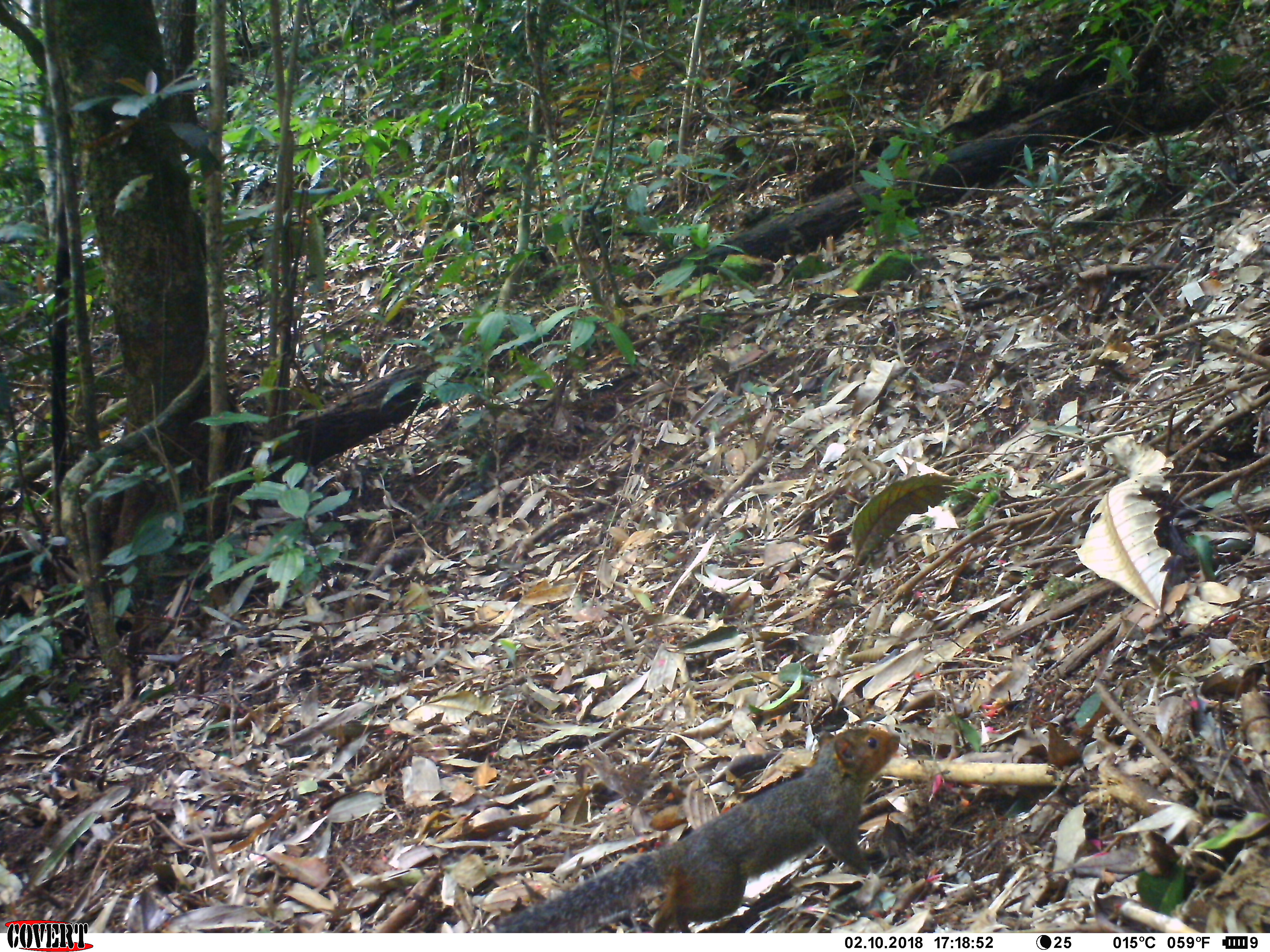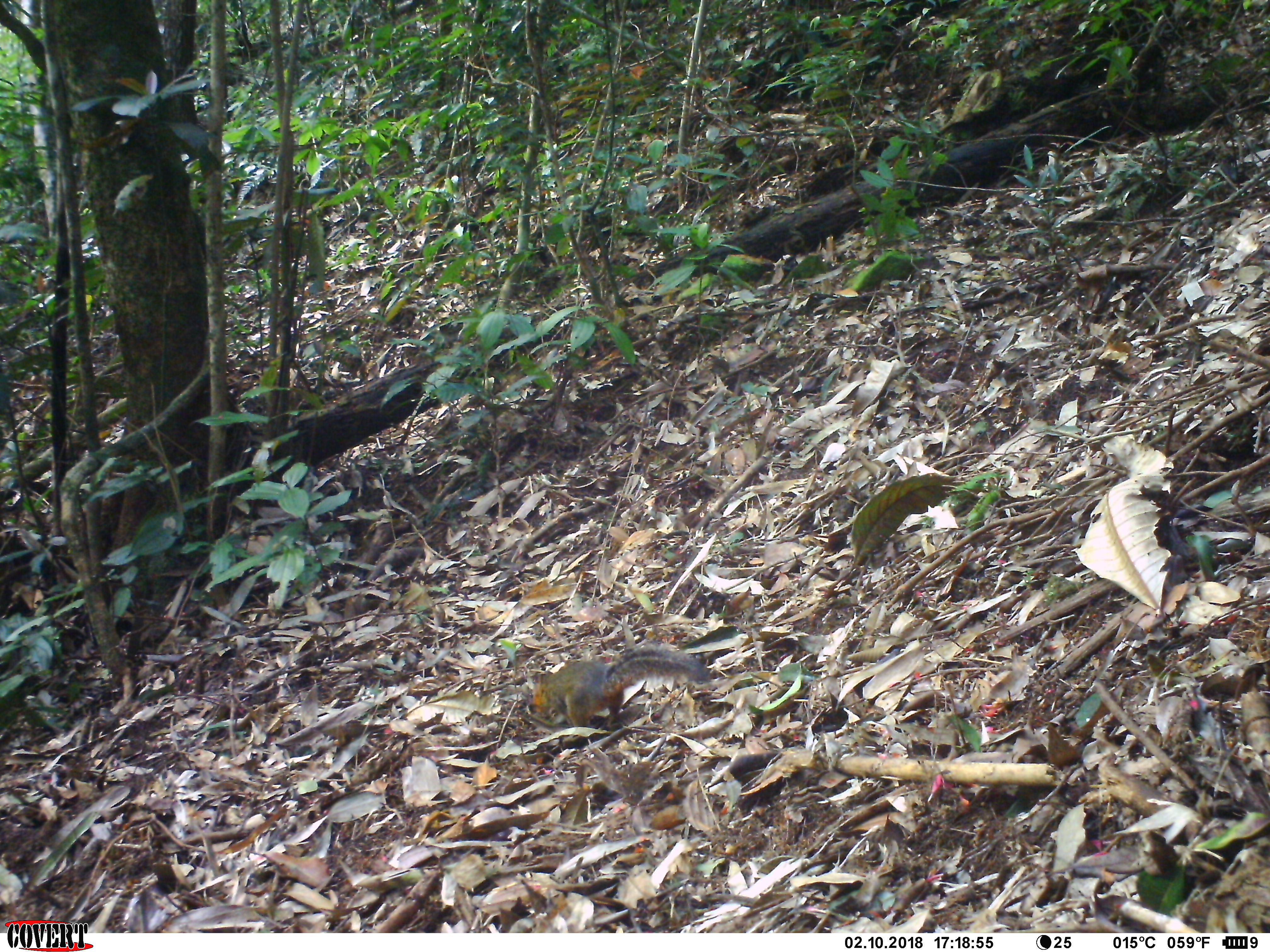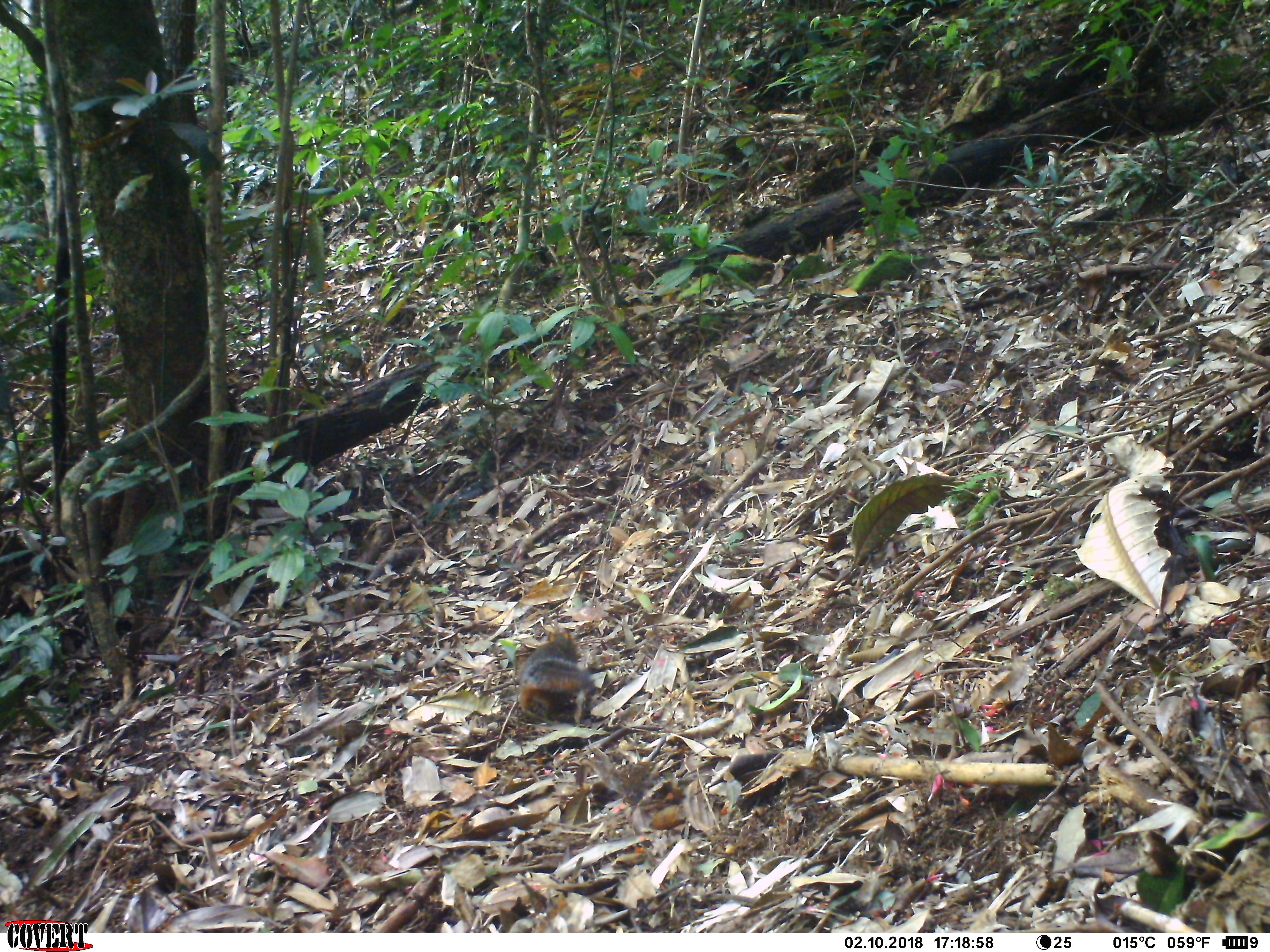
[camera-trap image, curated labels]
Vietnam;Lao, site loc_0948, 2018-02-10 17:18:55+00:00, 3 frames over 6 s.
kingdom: Animalia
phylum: Chordata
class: Mammalia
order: Rodentia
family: Sciuridae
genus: Dremomys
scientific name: Dremomys rufigenis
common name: red-cheeked squirrel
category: red cheeked squirrel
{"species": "red cheeked squirrel (red-cheeked squirrel) (Dremomys rufigenis)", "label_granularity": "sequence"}